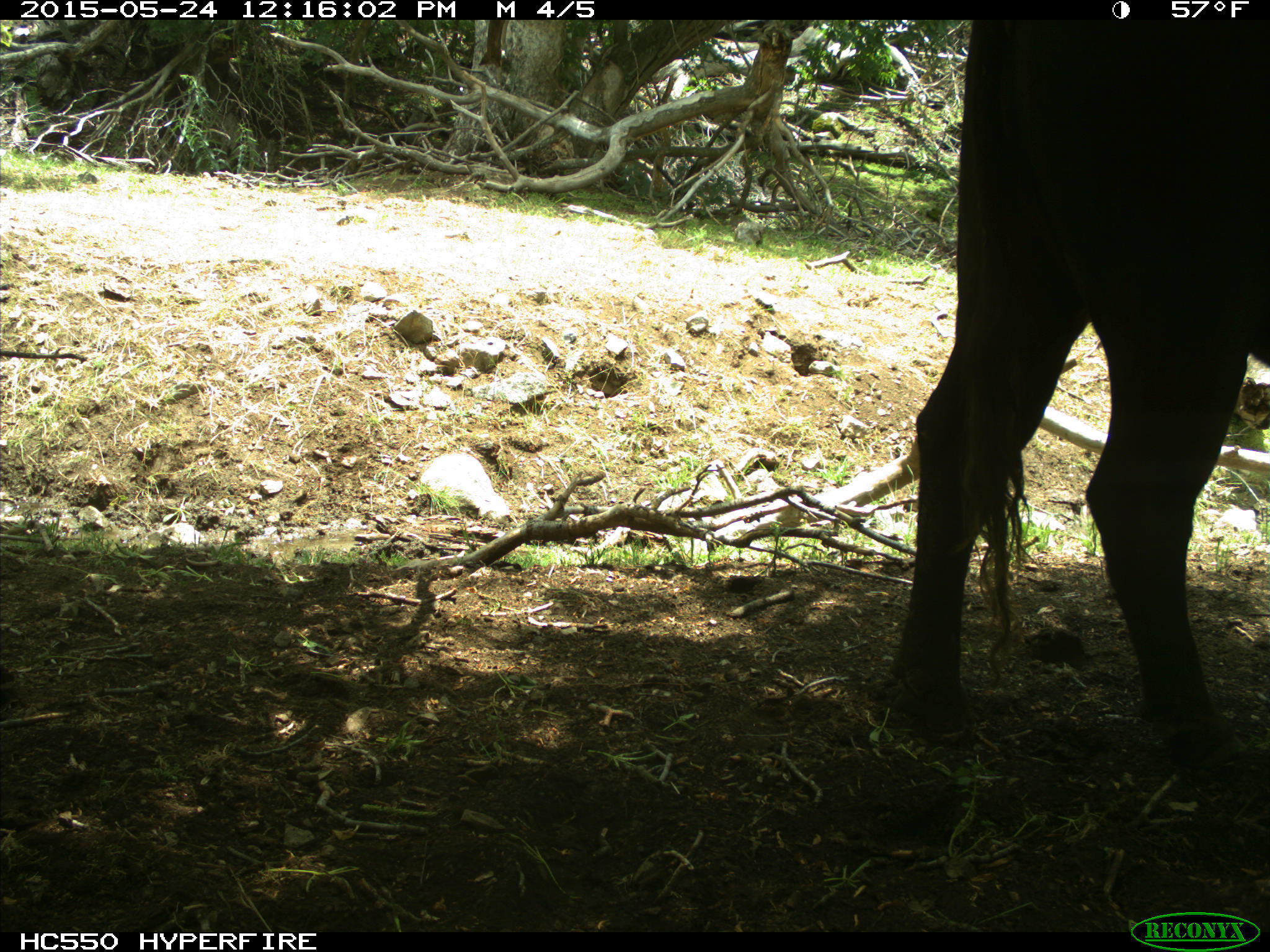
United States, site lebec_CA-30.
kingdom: Animalia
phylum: Chordata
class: Mammalia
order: Artiodactyla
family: Bovidae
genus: Bos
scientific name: Bos taurus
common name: domestic cow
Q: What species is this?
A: Bos taurus (domestic cow).